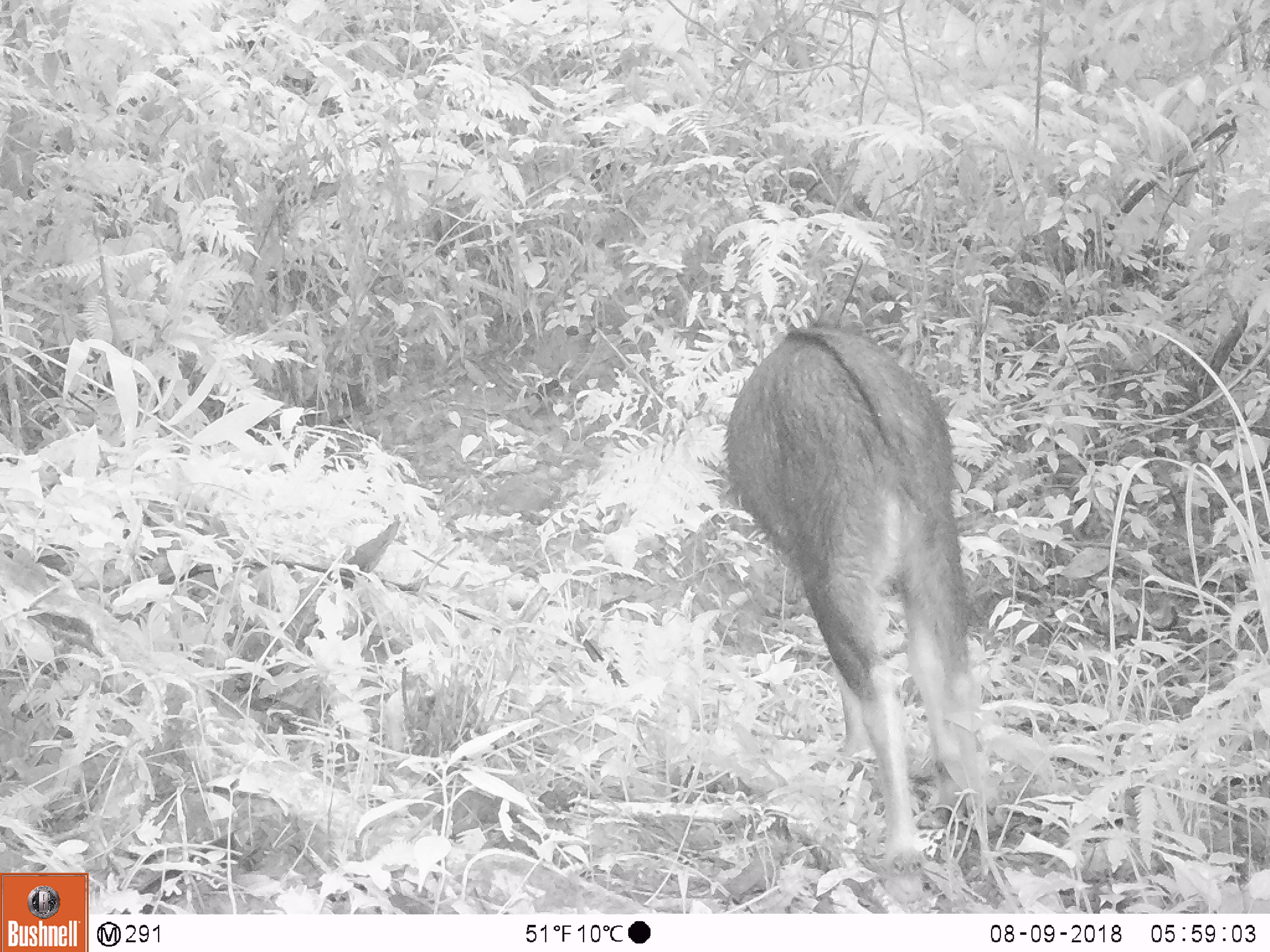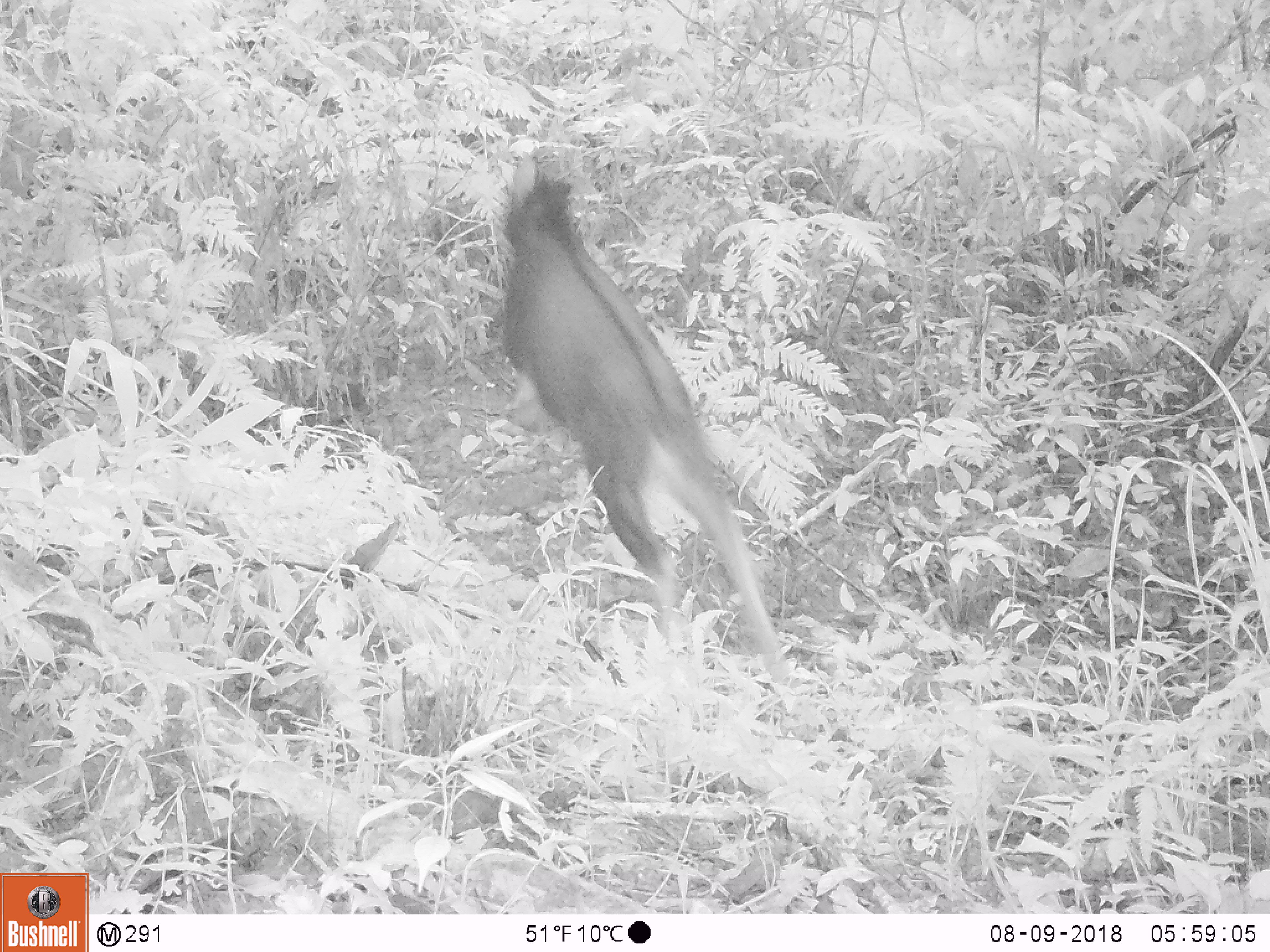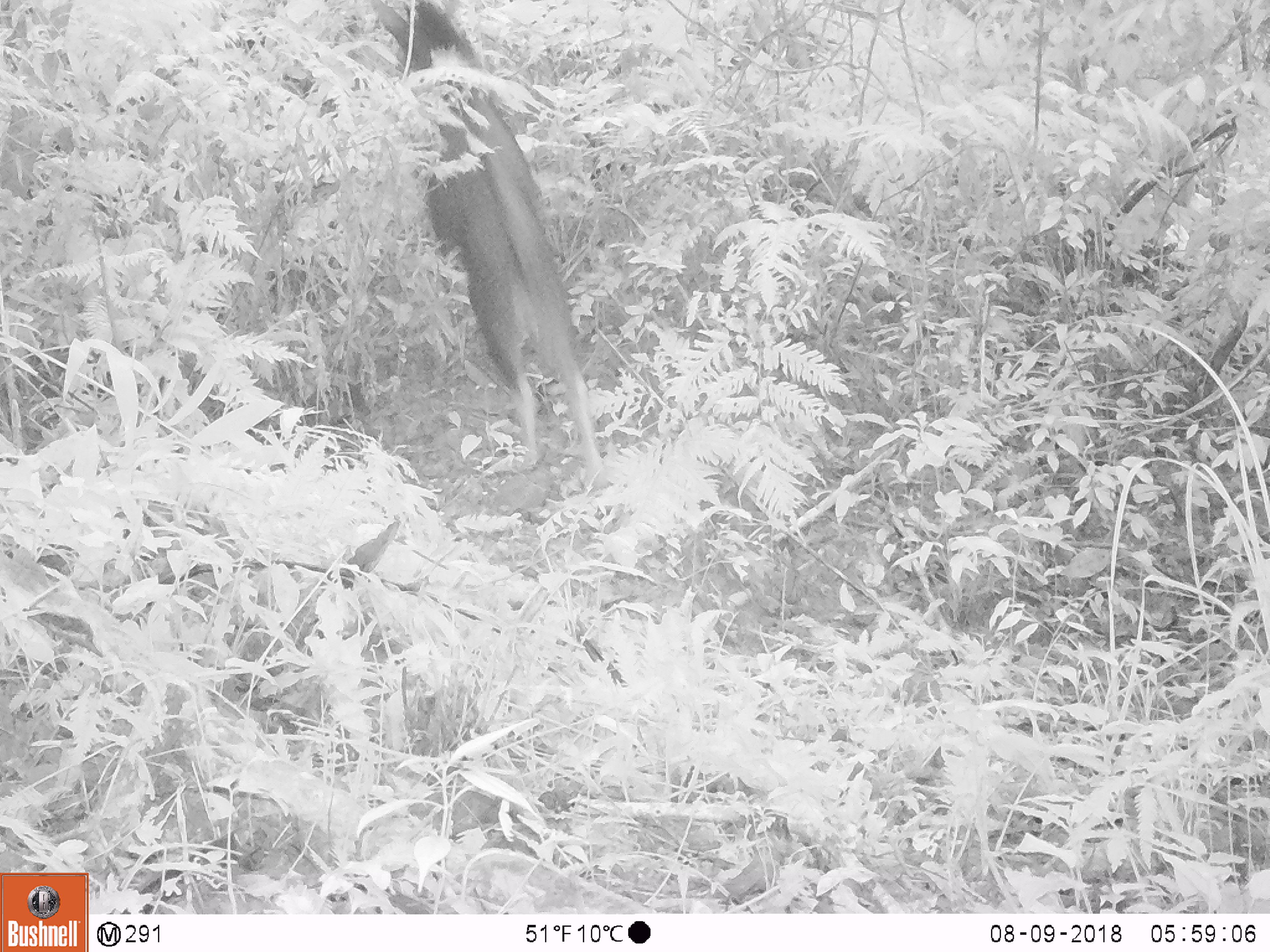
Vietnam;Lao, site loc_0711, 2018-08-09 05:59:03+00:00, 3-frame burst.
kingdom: Animalia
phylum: Chordata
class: Mammalia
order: Artiodactyla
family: Bovidae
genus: Capricornis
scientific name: Capricornis sumatraensis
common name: chinese serow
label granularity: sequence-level